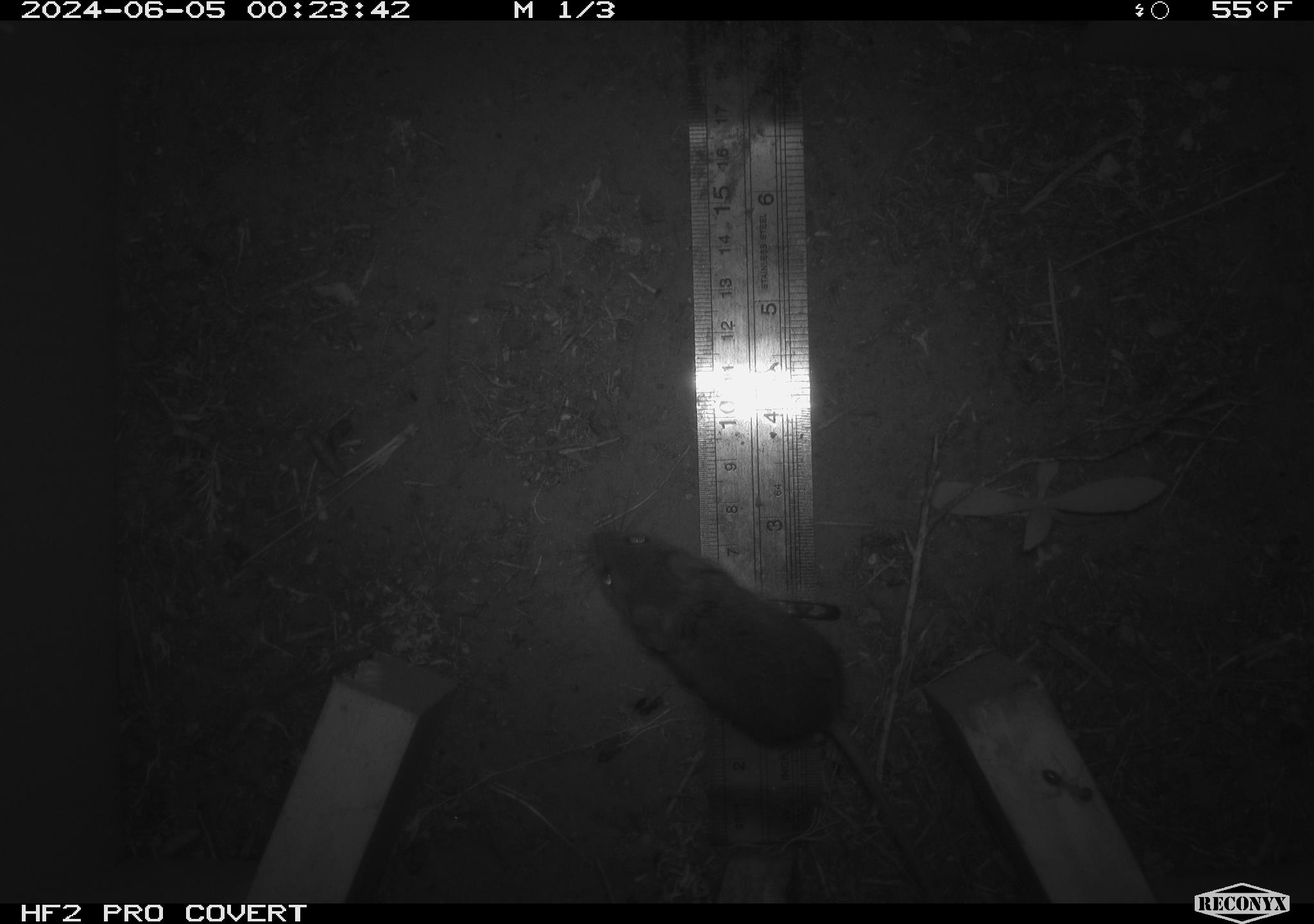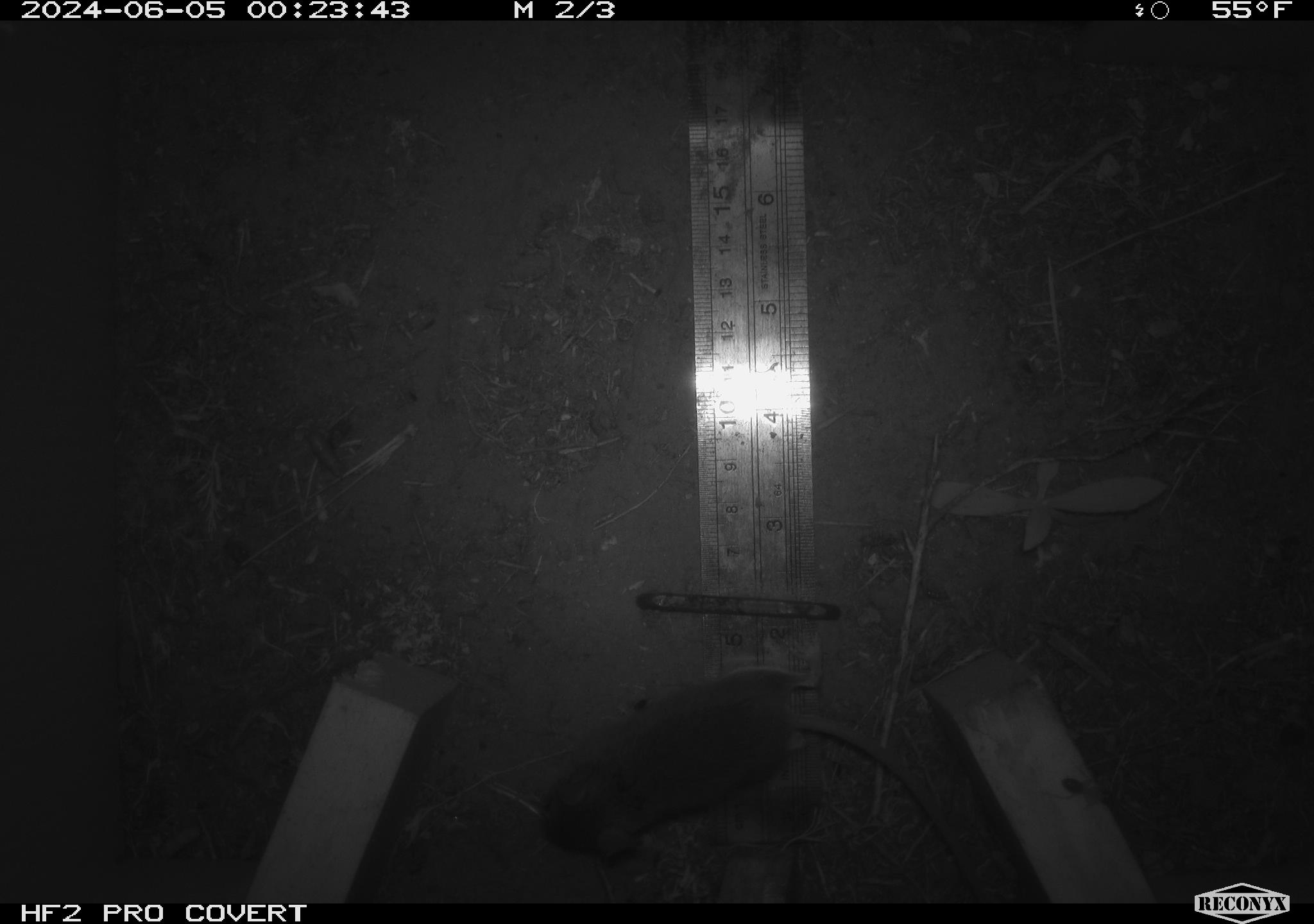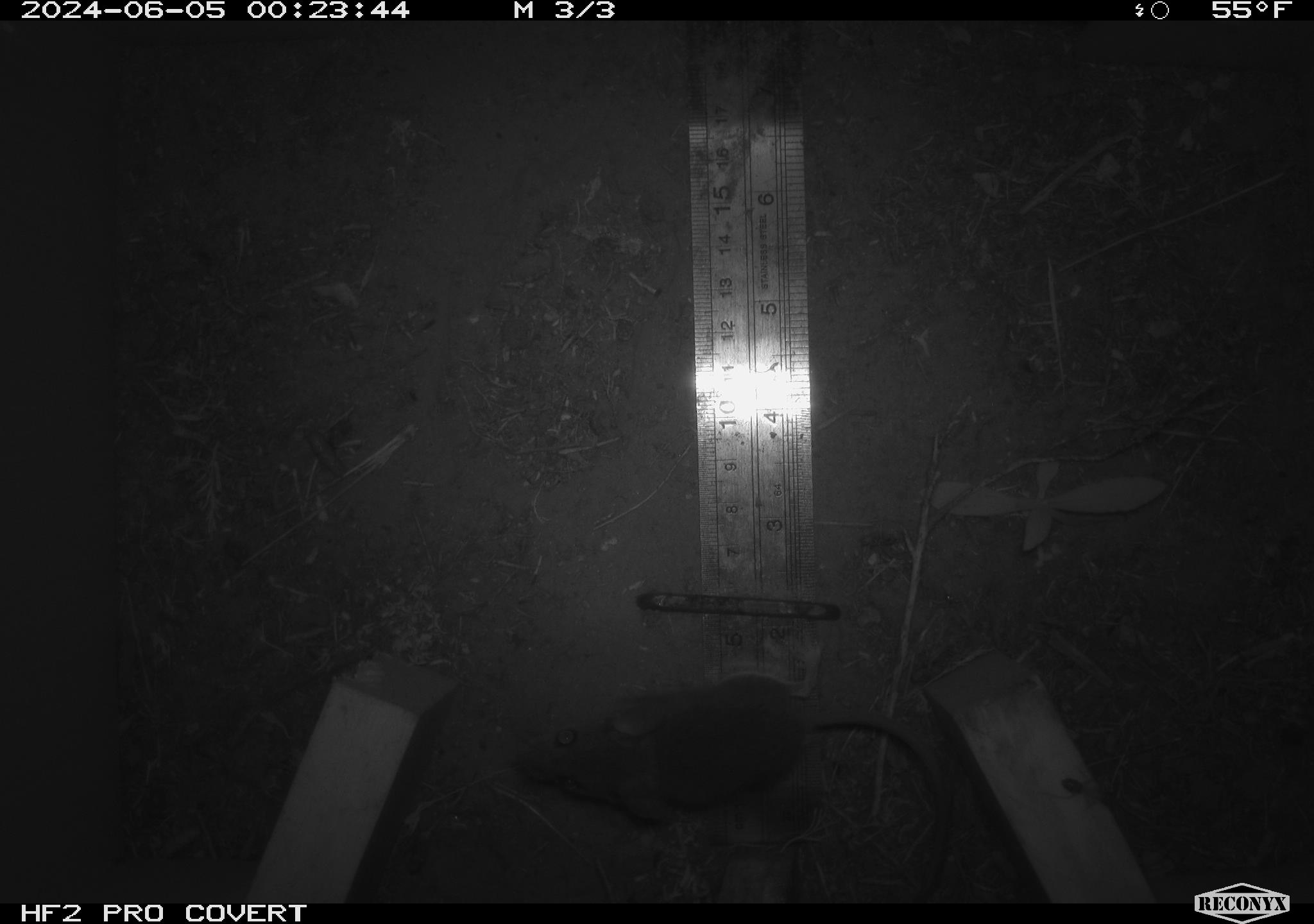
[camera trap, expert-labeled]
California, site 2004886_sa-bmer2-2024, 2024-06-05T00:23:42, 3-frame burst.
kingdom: Animalia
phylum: Chordata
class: Mammalia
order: Rodentia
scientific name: Rodentia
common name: mouse species